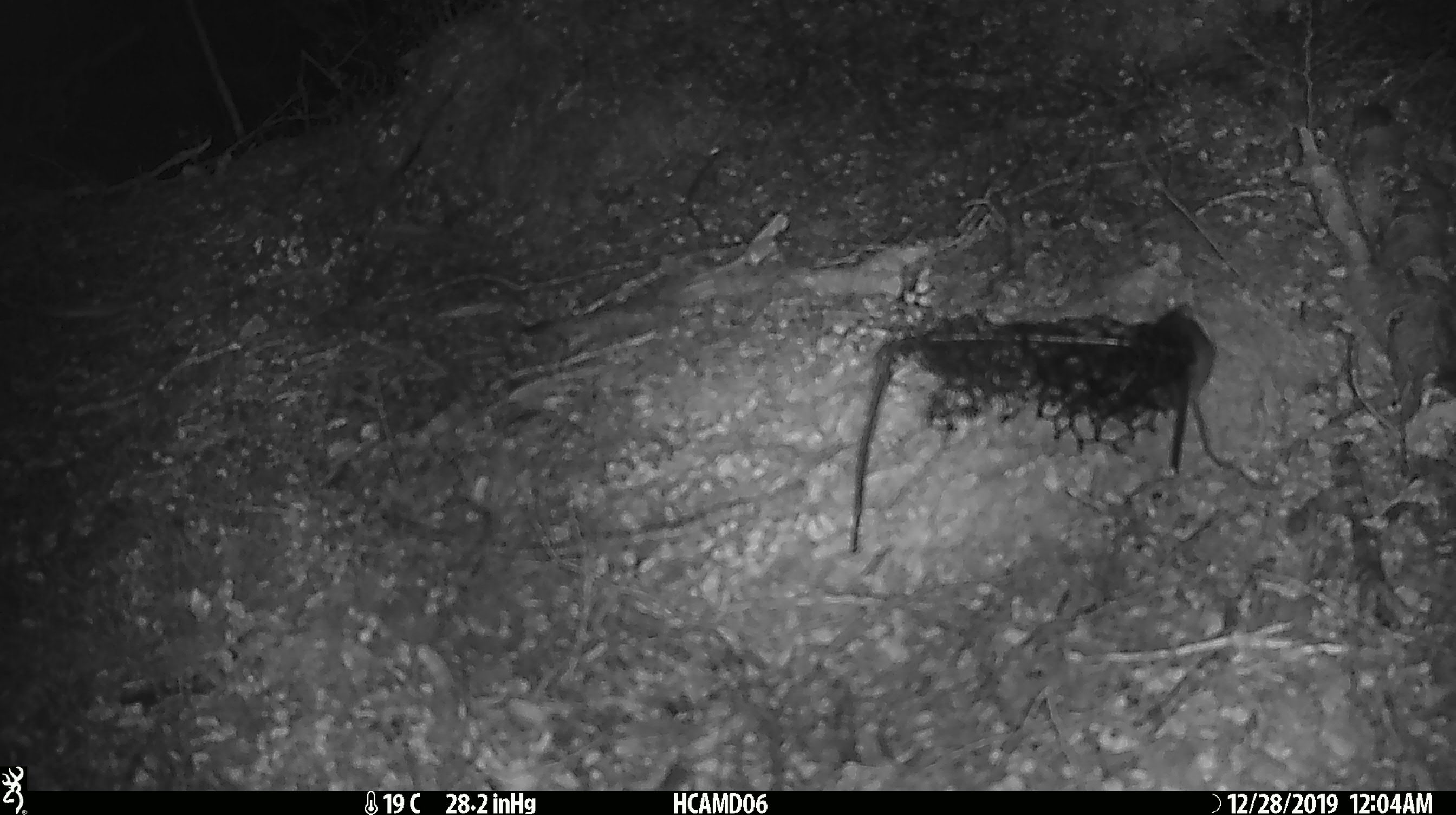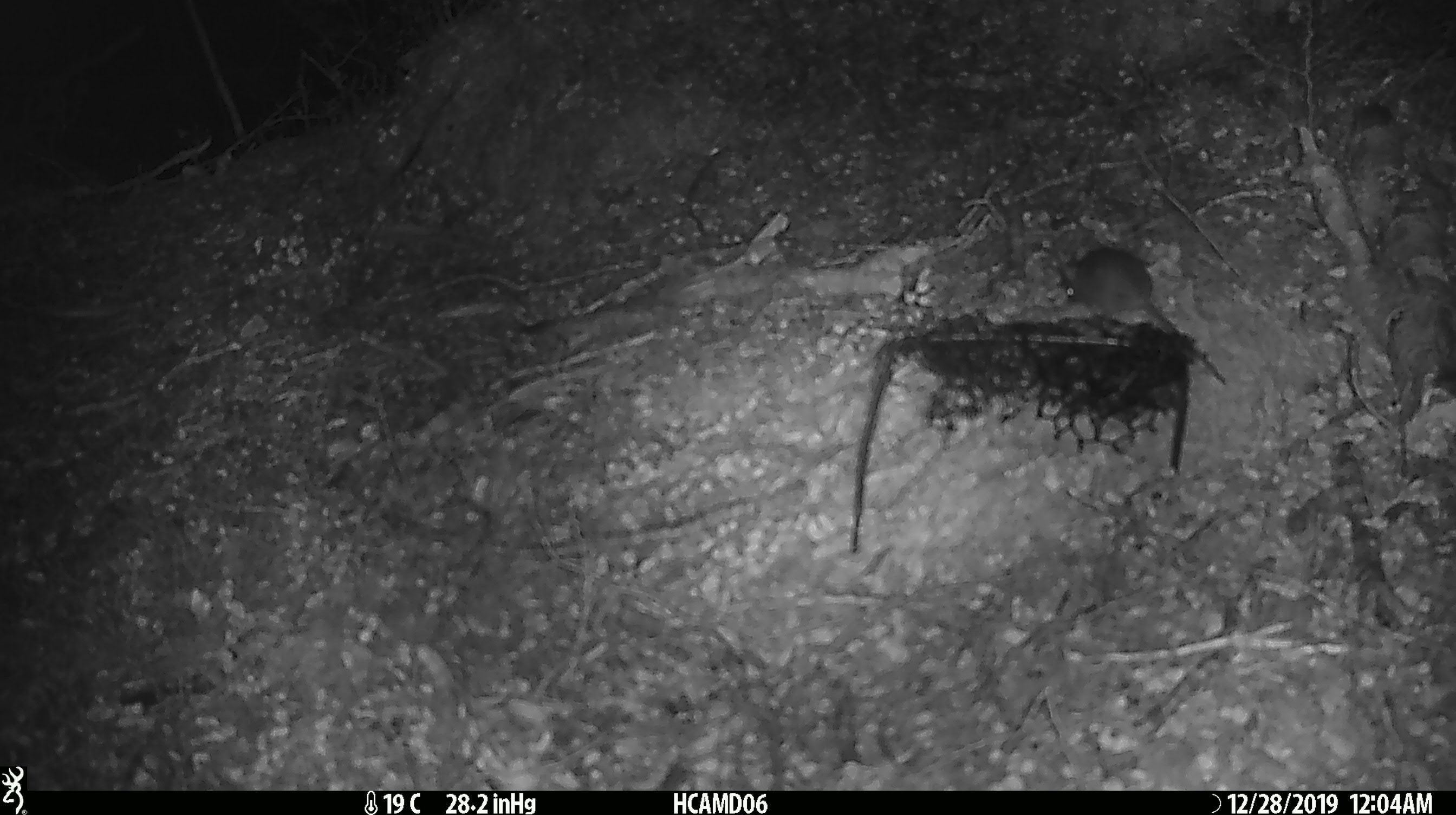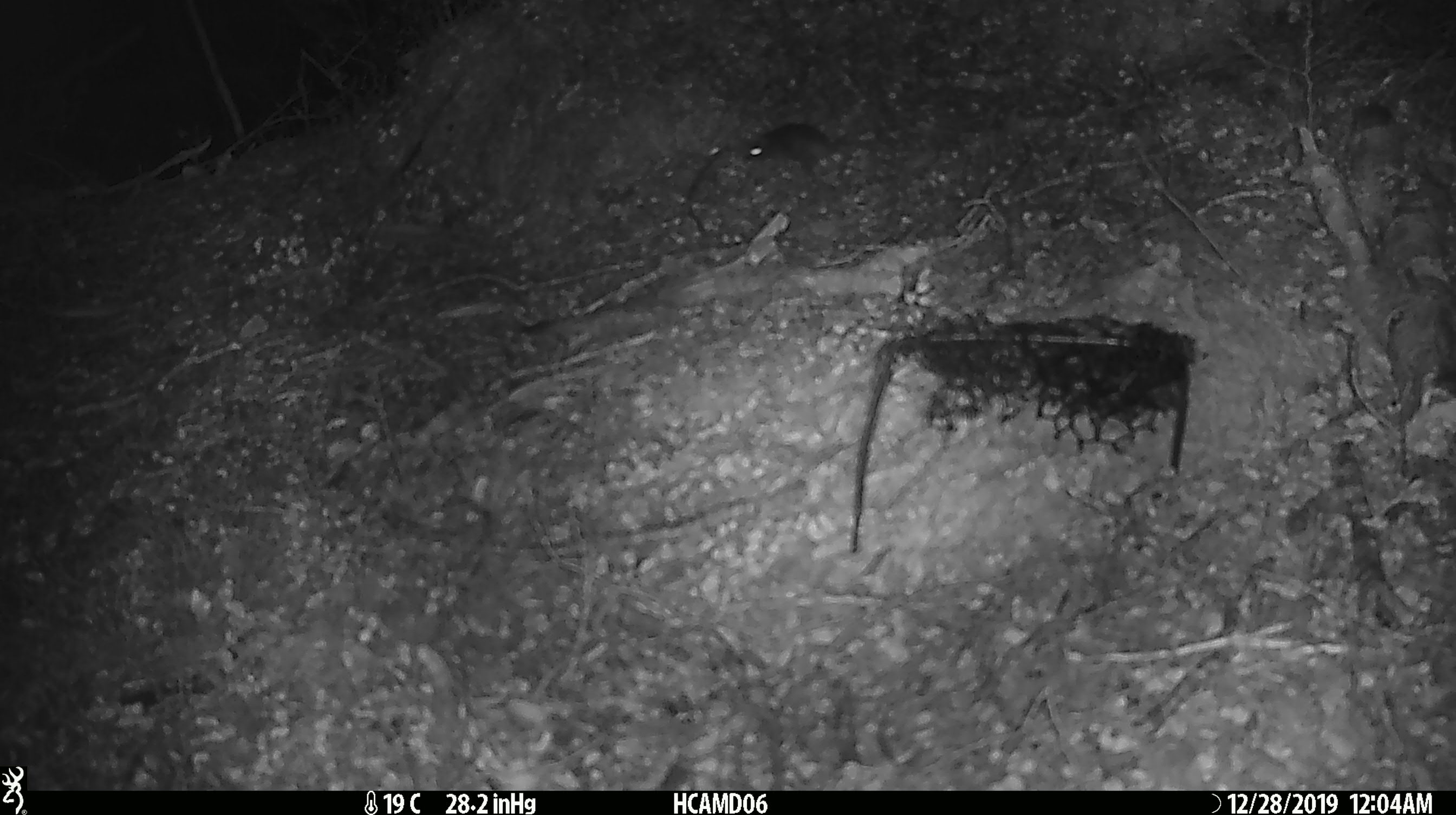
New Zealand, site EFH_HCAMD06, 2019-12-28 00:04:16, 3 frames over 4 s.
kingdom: Animalia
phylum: Chordata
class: Mammalia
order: Rodentia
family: Muridae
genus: Mus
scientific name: Mus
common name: mouse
Mouse (Mus).